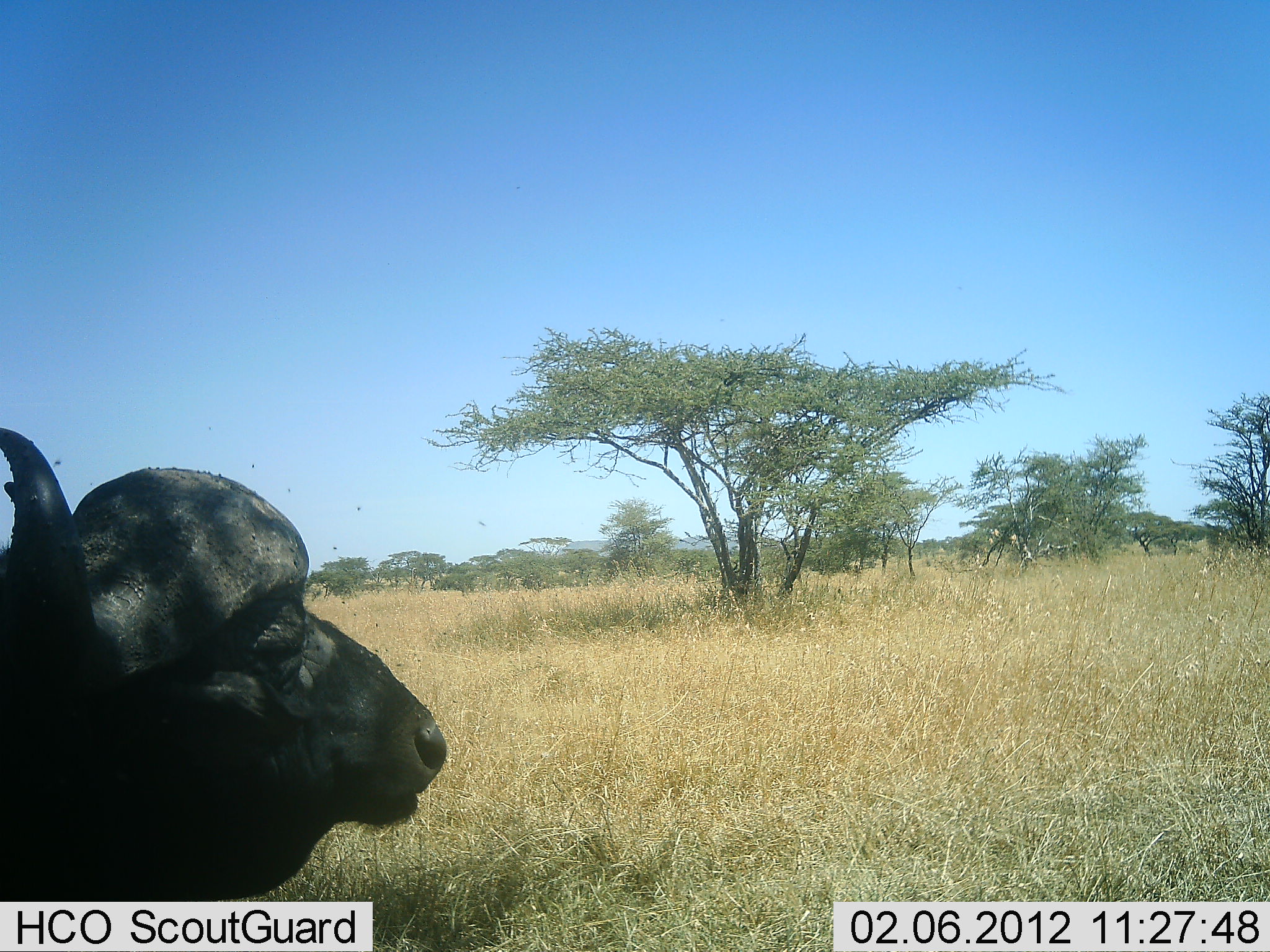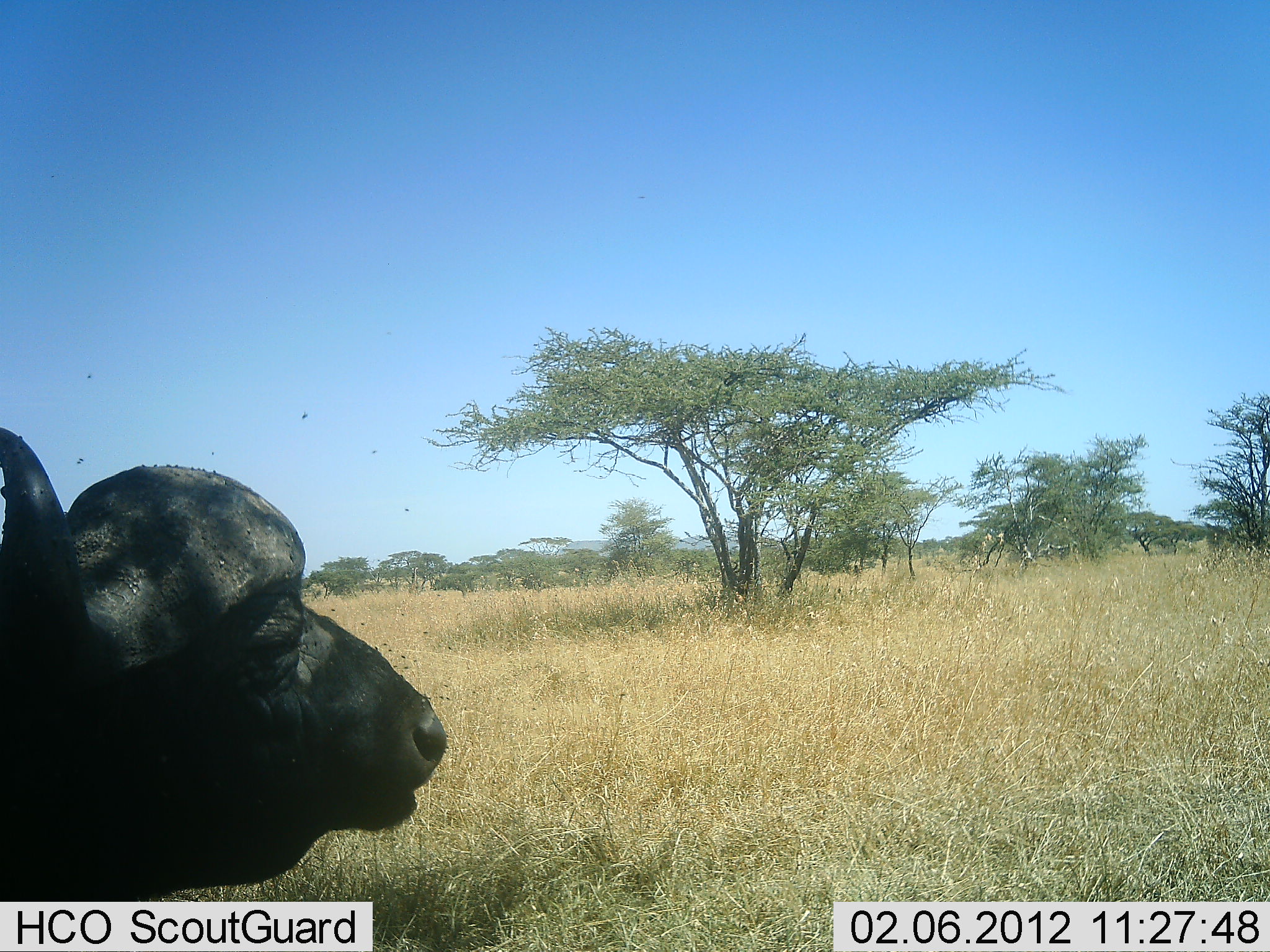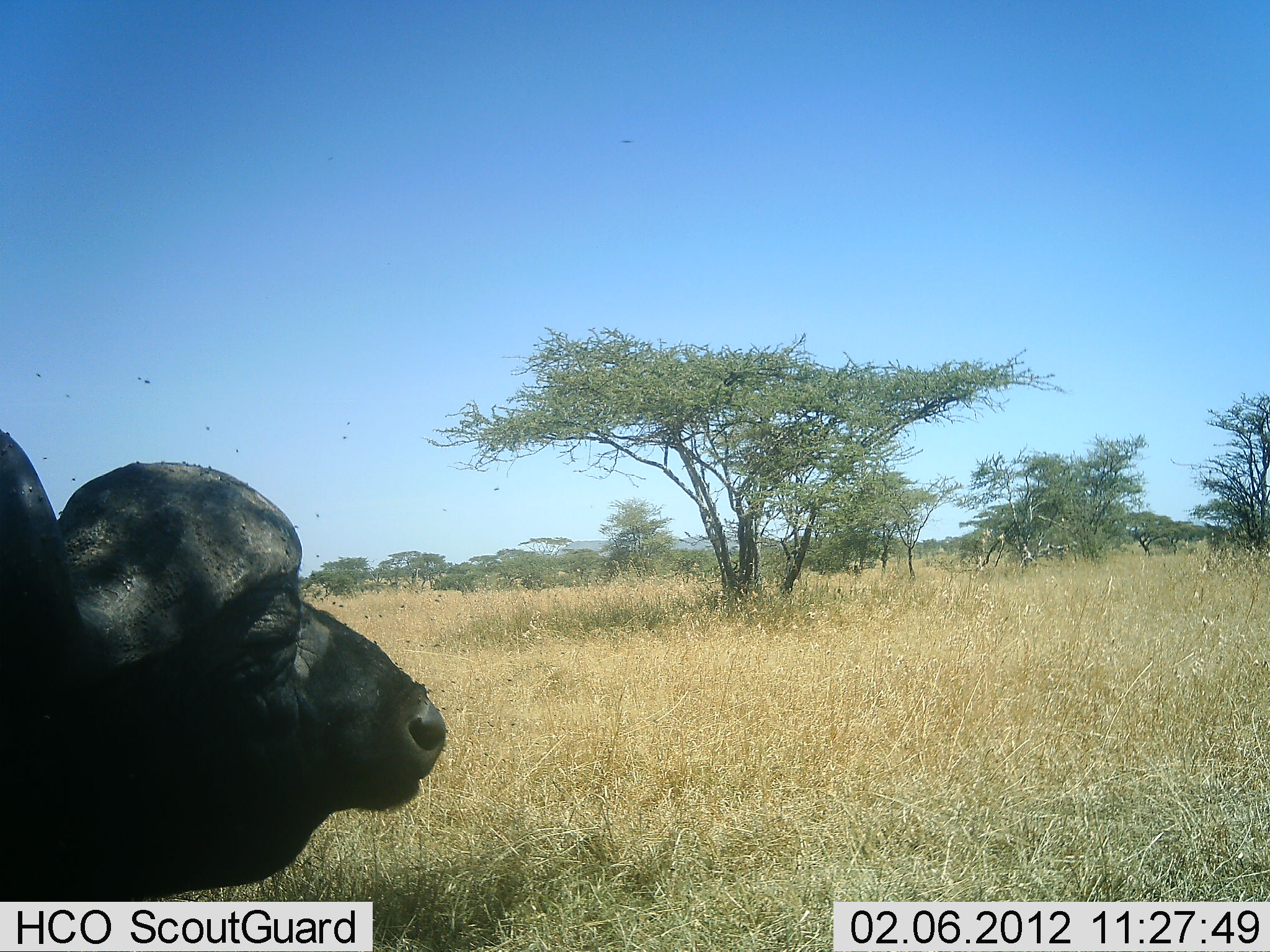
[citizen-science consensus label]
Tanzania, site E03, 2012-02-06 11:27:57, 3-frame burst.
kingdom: Animalia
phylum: Chordata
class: Mammalia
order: Artiodactyla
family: Bovidae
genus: Syncerus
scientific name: Syncerus caffer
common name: cape buffalo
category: buffalo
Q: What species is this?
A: Buffalo (cape buffalo) (Syncerus caffer).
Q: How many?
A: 1.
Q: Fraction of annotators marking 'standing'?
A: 44%.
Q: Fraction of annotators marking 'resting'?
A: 44%.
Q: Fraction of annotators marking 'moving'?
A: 0%.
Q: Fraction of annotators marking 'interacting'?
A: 0%.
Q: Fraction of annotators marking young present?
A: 0%.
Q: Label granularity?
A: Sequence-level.